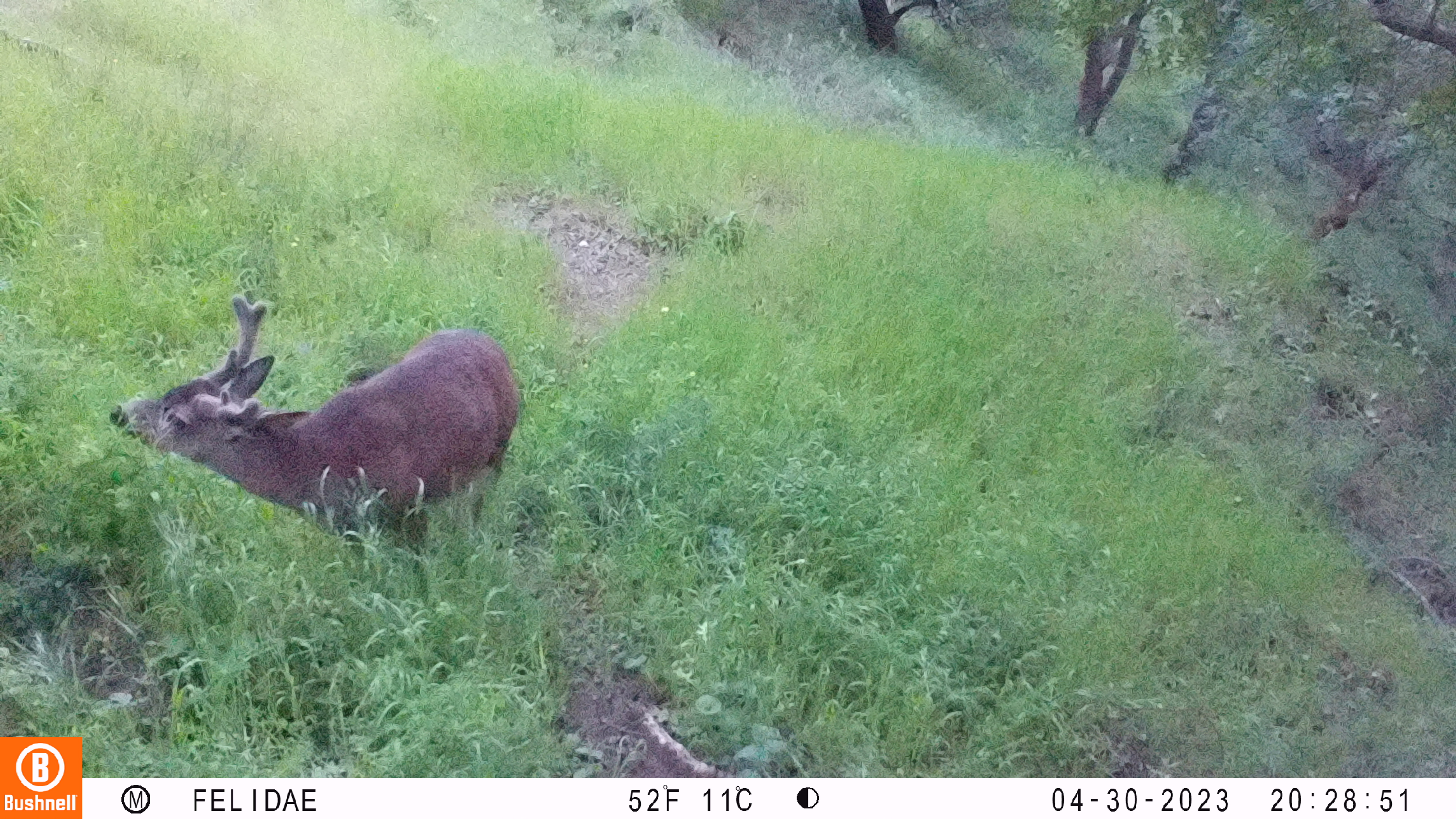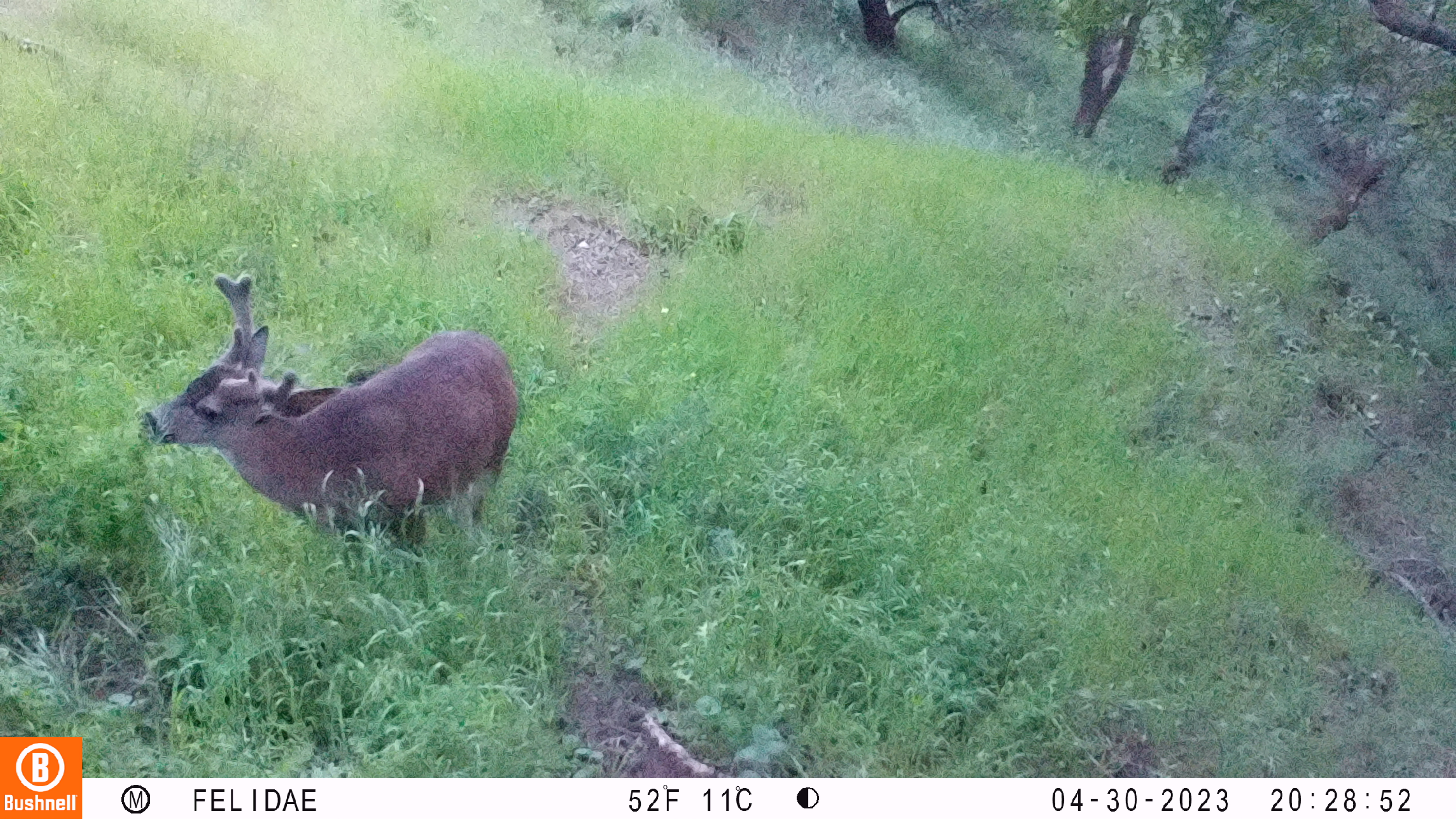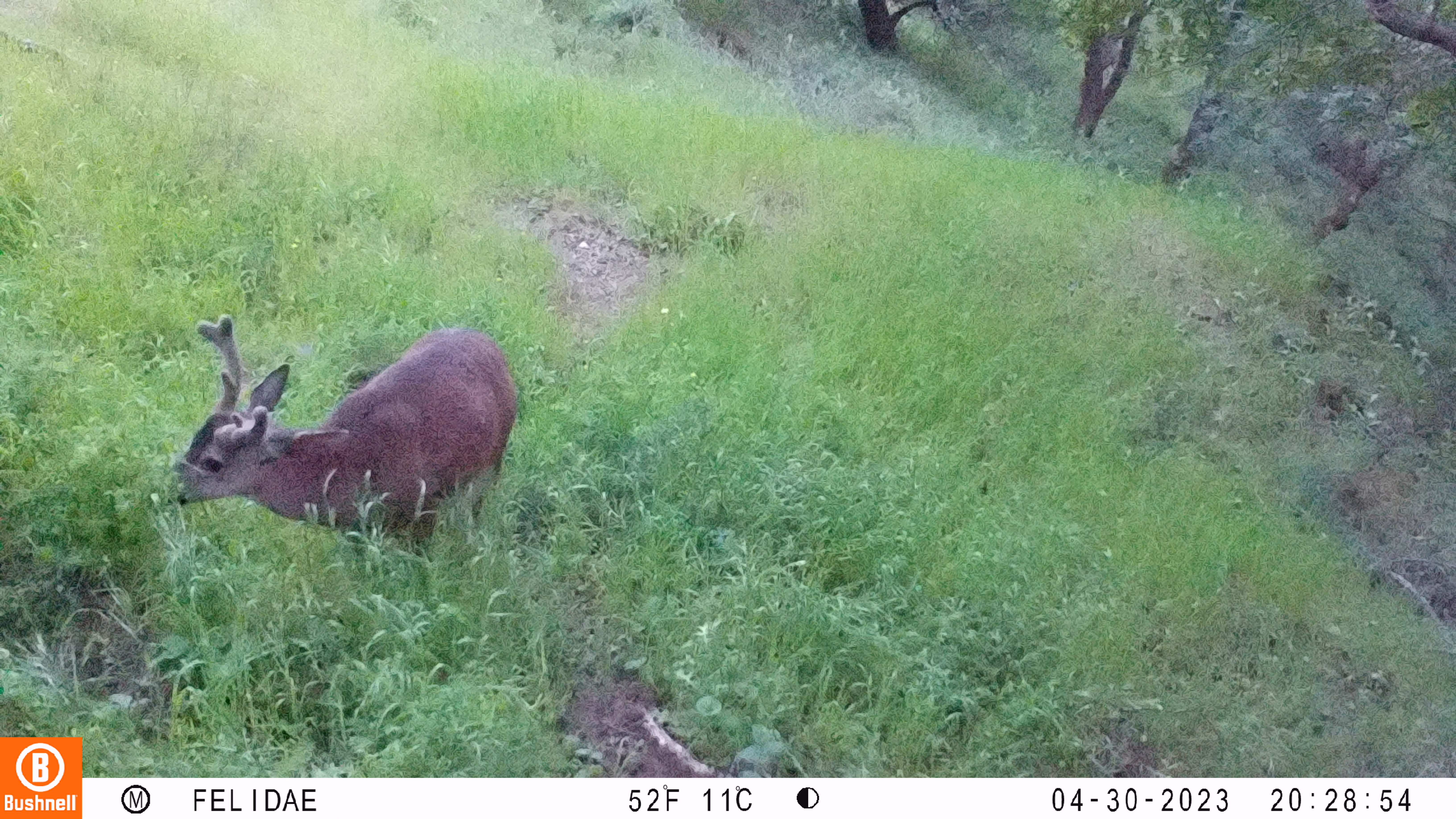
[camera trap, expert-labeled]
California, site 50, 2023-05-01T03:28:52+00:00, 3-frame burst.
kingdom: Animalia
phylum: Chordata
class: Mammalia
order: Artiodactyla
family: Cervidae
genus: Odocoileus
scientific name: Odocoileus hemionus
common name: mule deer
Mule deer (Odocoileus hemionus).